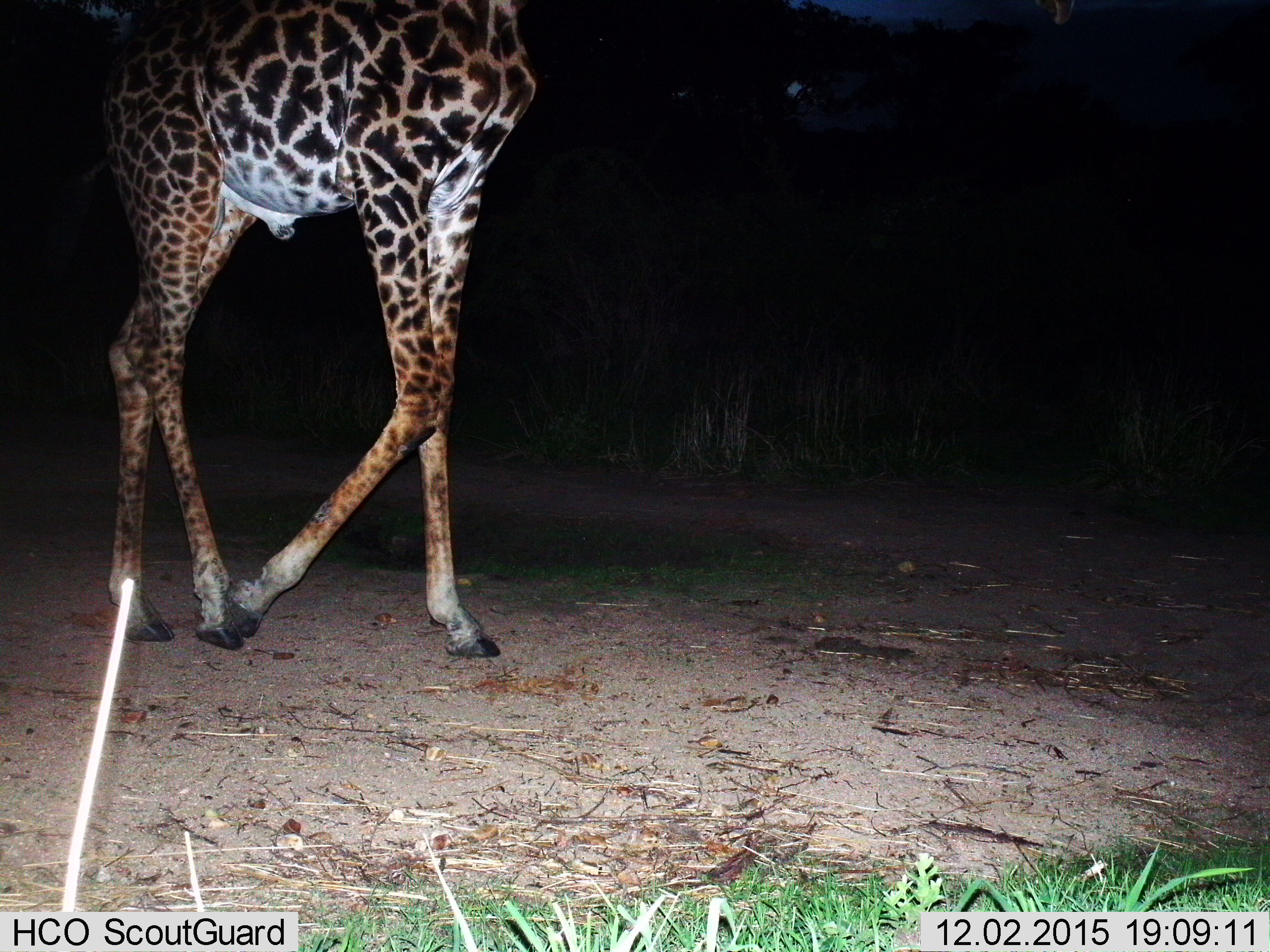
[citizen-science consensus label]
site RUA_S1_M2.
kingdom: Animalia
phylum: Chordata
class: Mammalia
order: Artiodactyla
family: Giraffidae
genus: Giraffa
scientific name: Giraffa camelopardalis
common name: giraffe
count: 1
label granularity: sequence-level